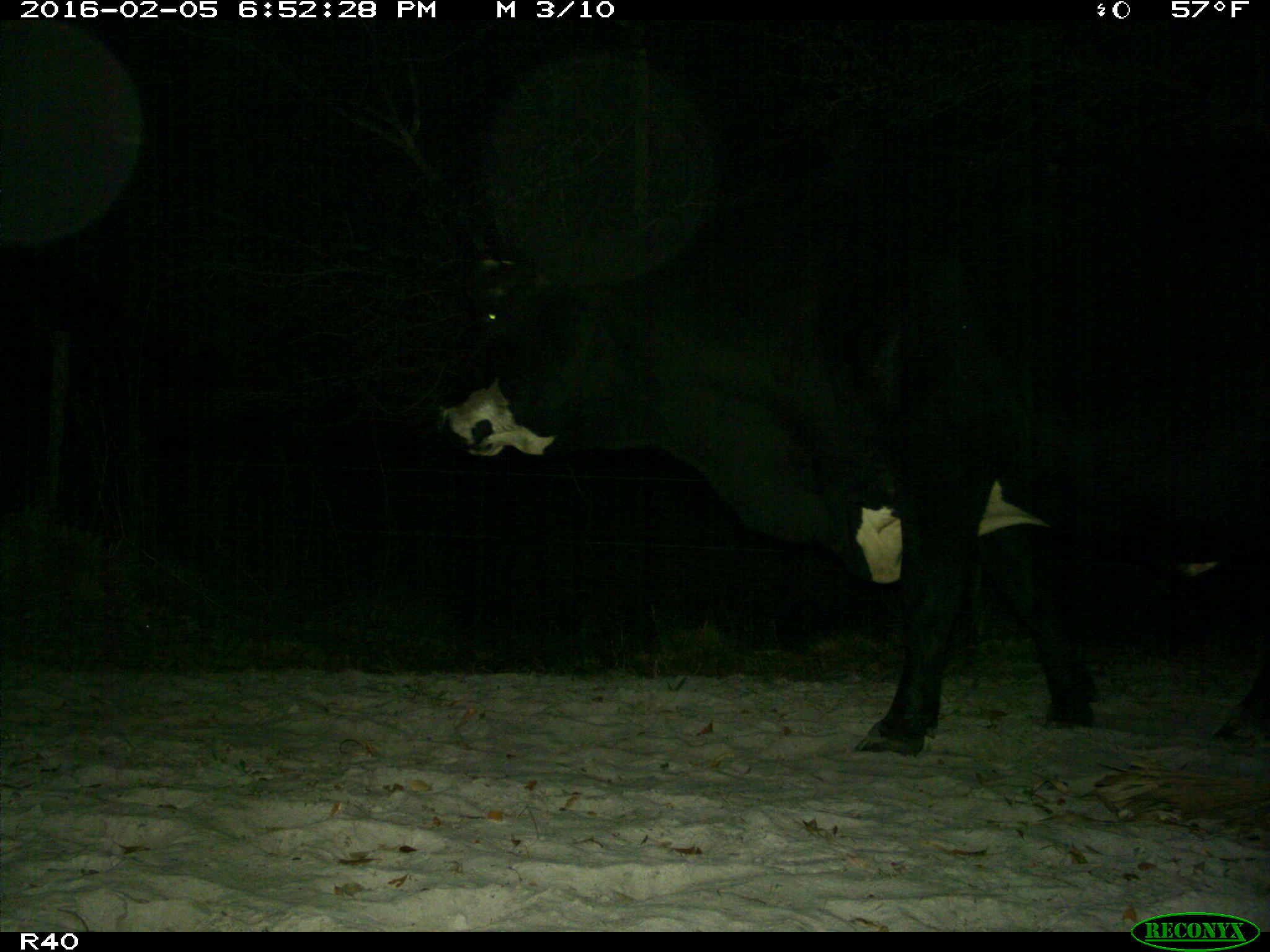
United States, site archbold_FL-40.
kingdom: Animalia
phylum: Chordata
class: Mammalia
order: Artiodactyla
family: Bovidae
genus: Bos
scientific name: Bos taurus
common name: domestic cow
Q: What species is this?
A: Bos taurus (domestic cow).